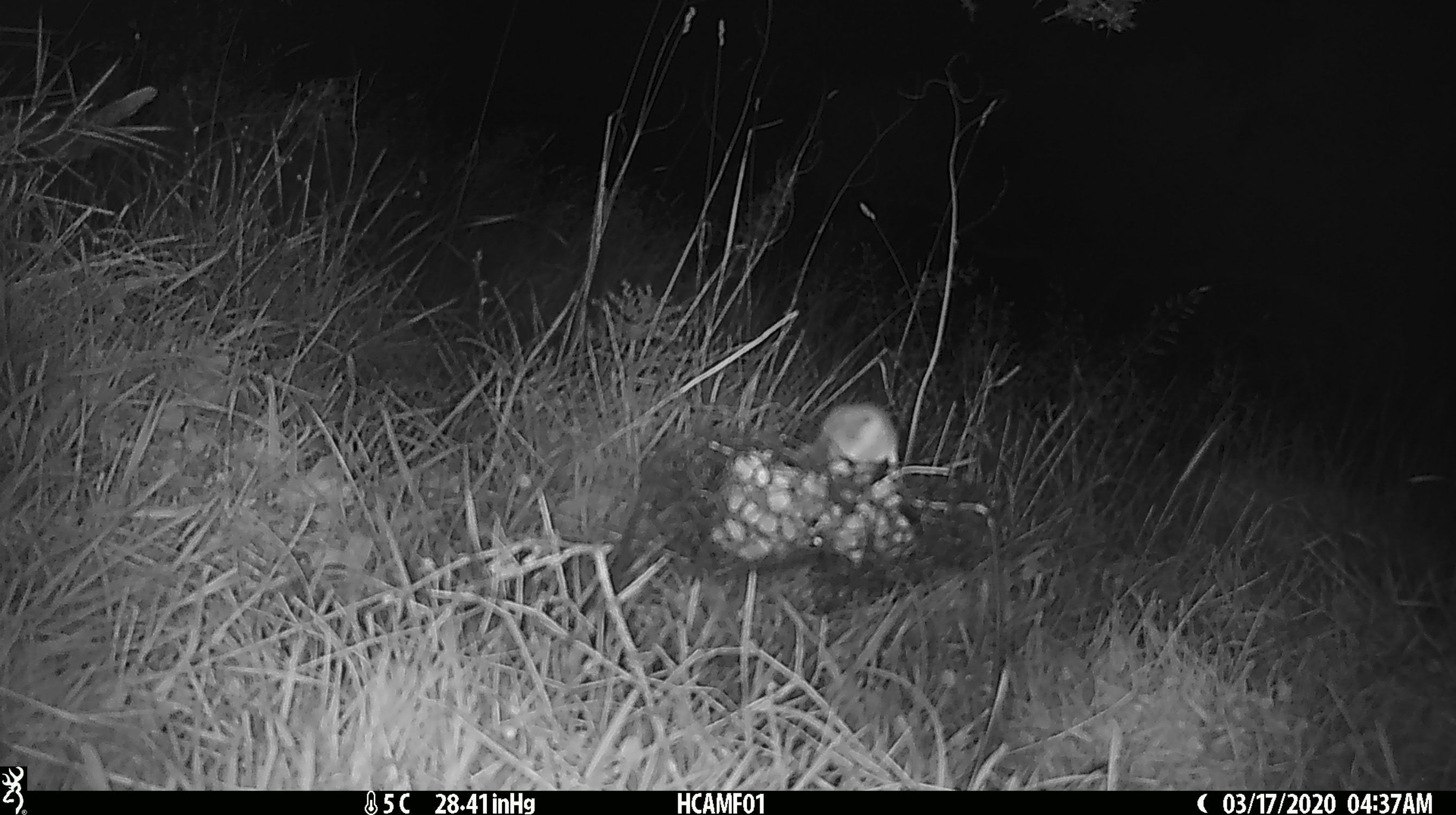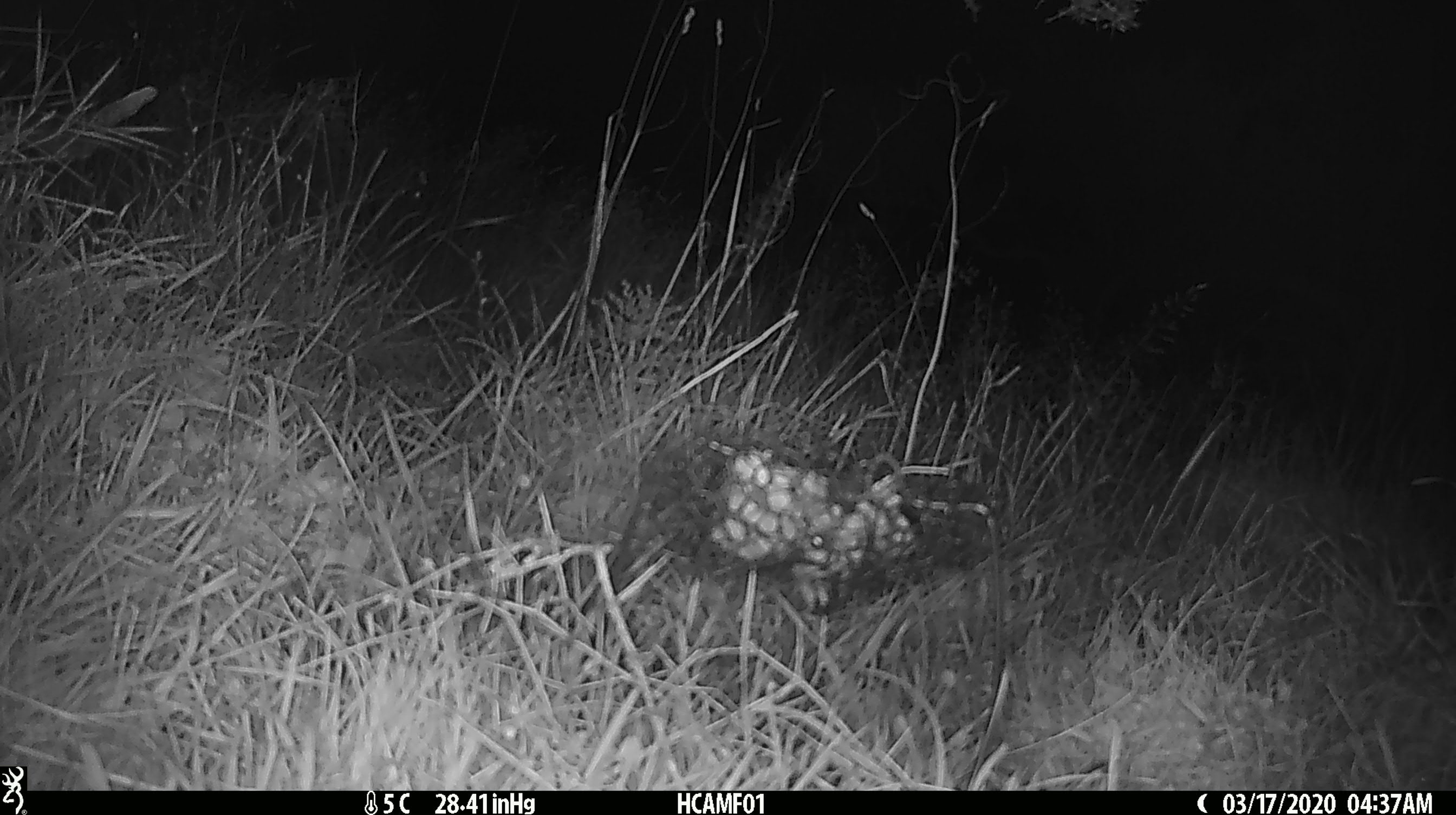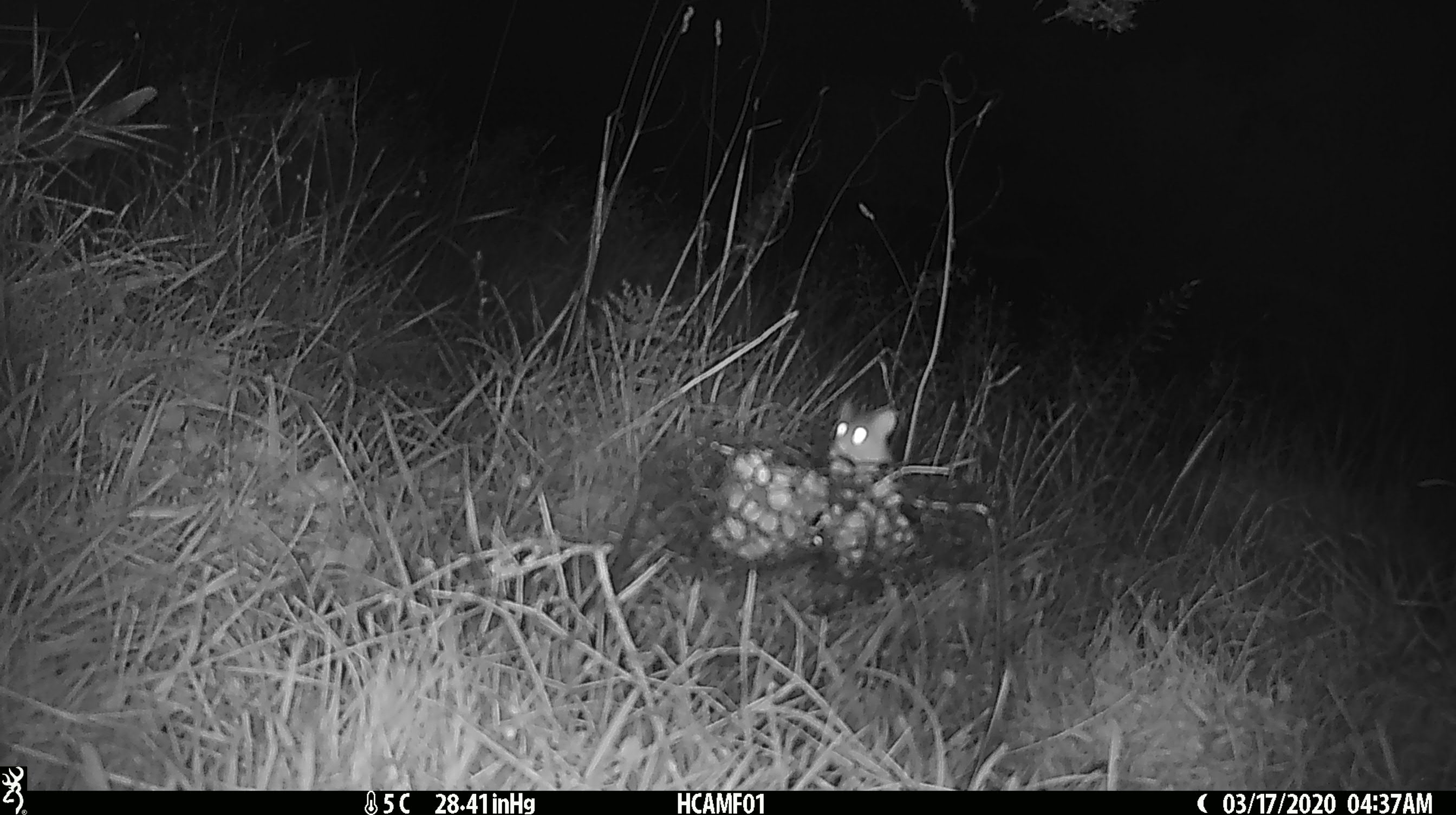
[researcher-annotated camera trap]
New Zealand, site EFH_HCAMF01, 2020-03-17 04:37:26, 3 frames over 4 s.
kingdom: Animalia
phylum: Chordata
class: Mammalia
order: Rodentia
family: Muridae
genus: Mus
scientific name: Mus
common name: mouse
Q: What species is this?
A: Mouse (Mus).